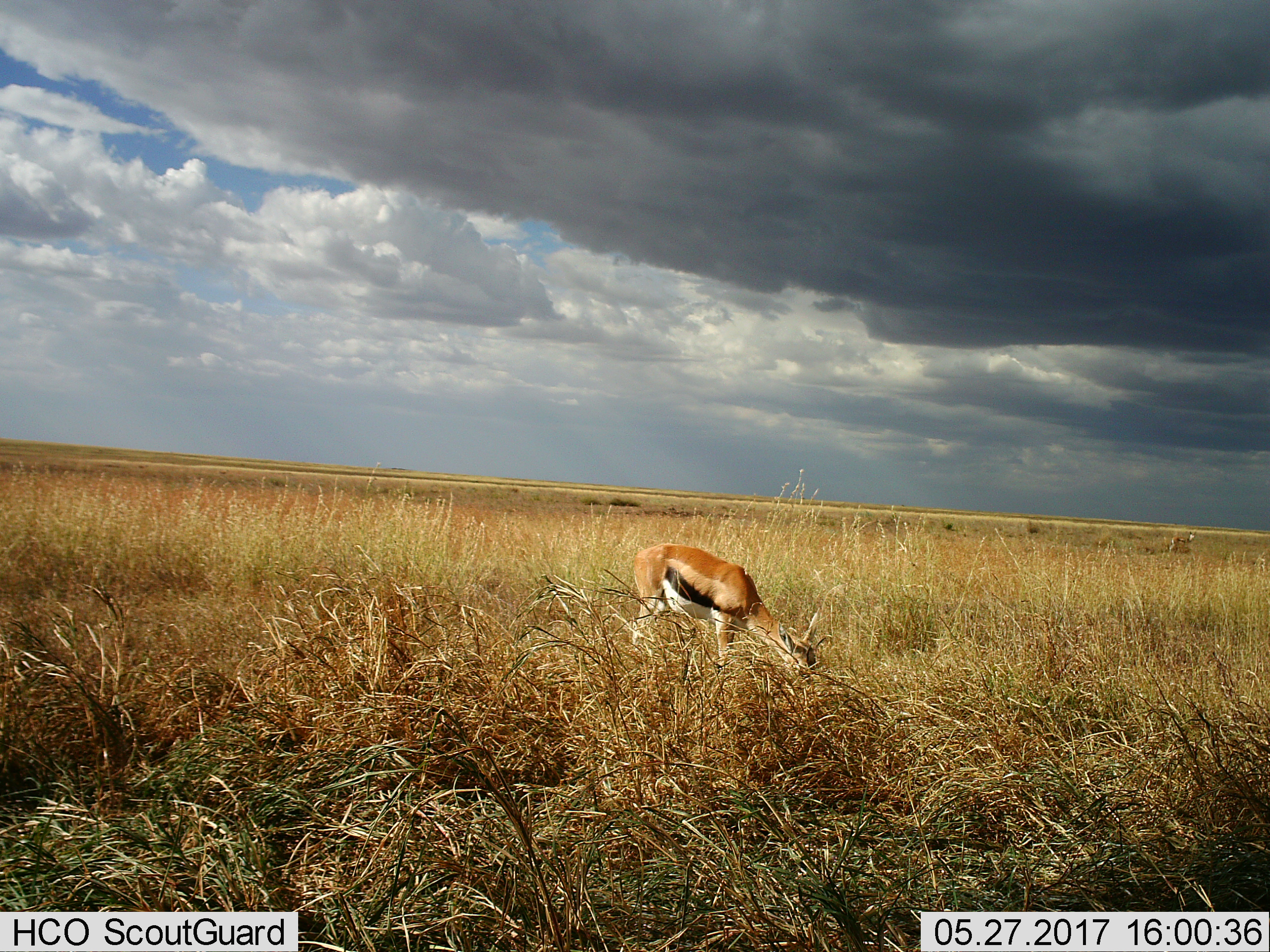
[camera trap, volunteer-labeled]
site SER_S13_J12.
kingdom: Animalia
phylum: Chordata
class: Mammalia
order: Artiodactyla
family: Bovidae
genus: Eudorcas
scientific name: Eudorcas thomsonii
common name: thomson's gazelle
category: gazellethomsons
Gazellethomsons (thomson's gazelle) (Eudorcas thomsonii), count 2. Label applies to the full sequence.